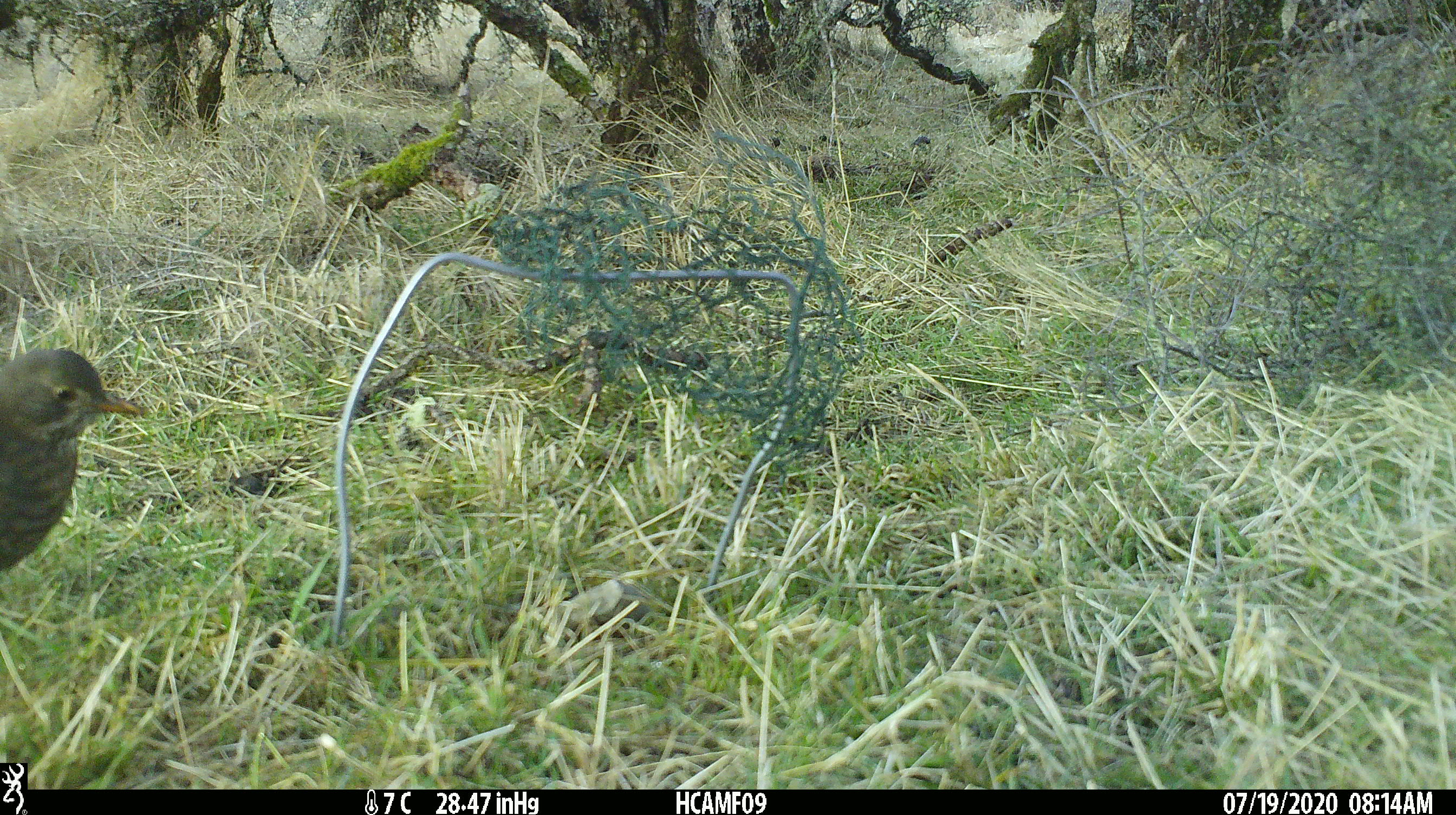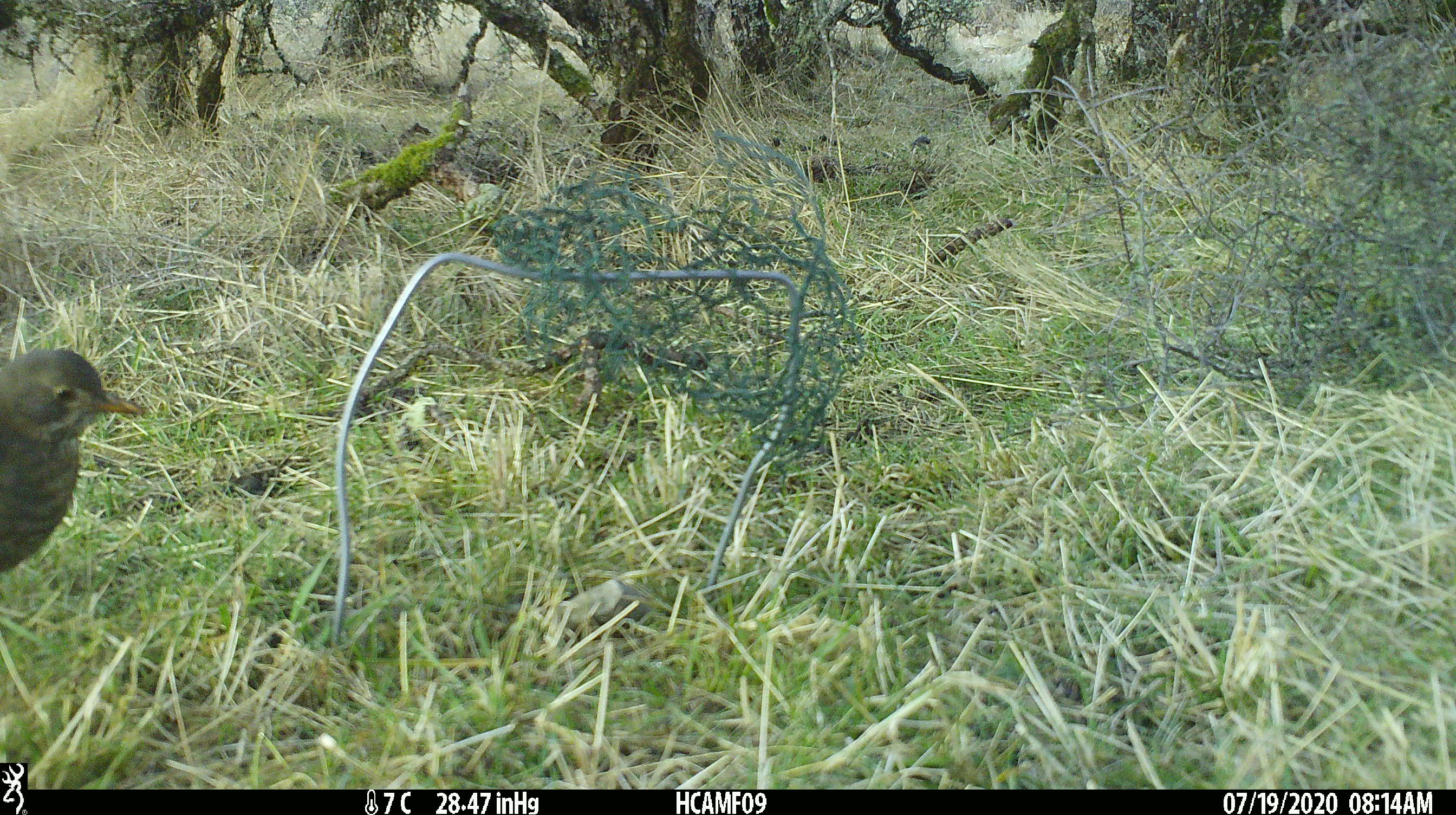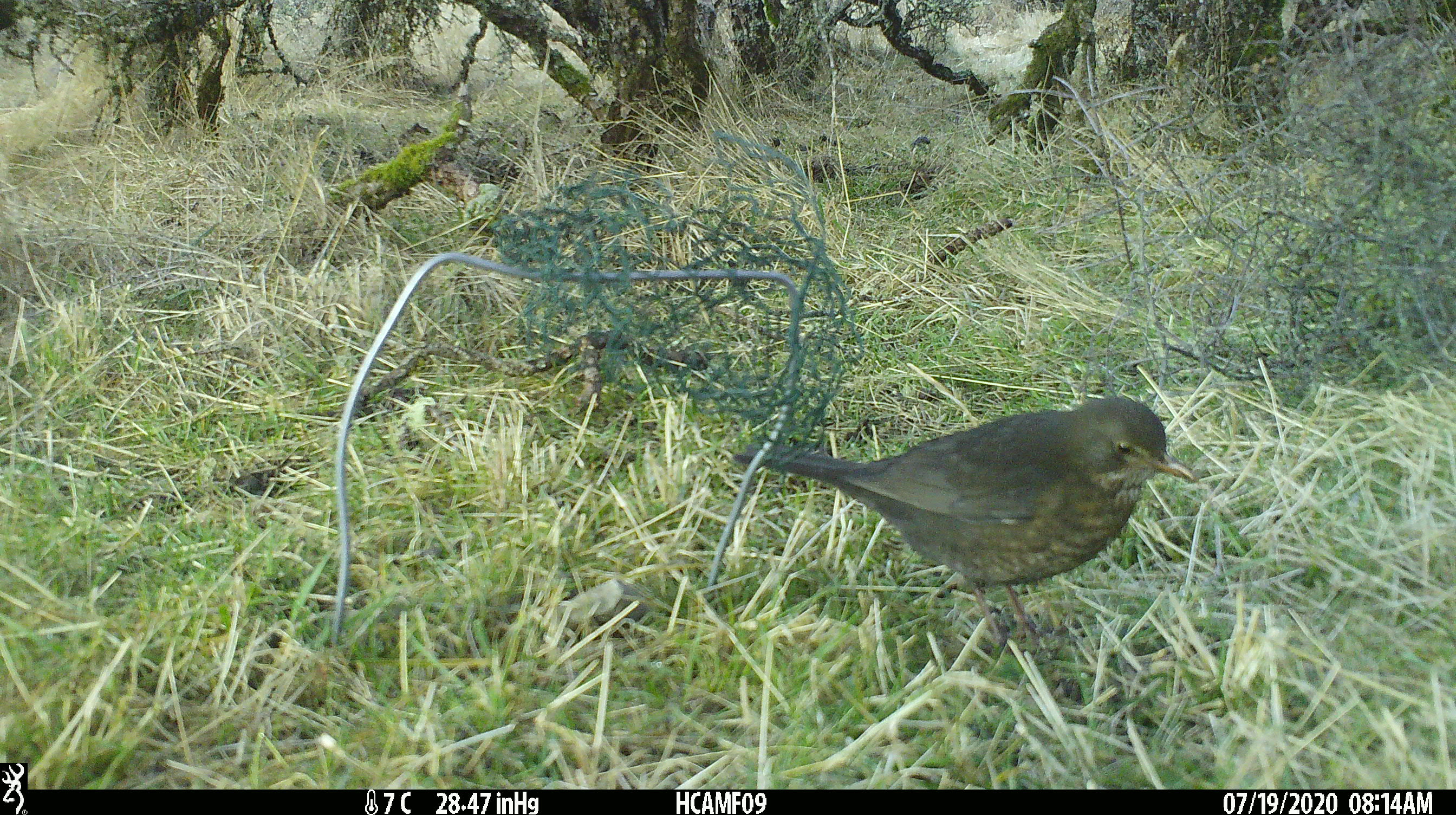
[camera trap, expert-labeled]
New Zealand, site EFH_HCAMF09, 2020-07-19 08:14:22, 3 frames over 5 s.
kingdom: Animalia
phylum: Chordata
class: Aves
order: Passeriformes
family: Turdidae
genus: Turdus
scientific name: Turdus merula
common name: eurasian blackbird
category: blackbird